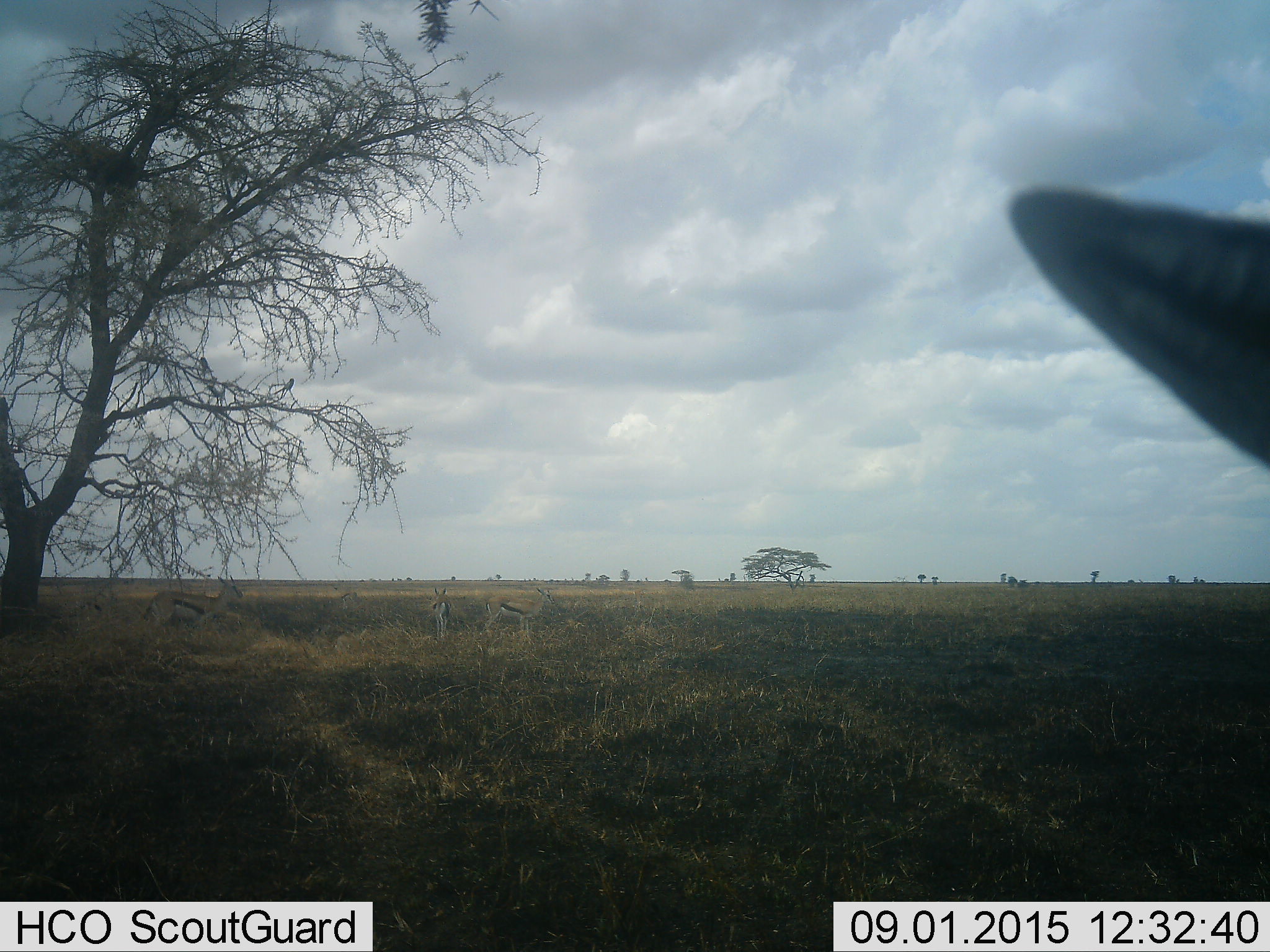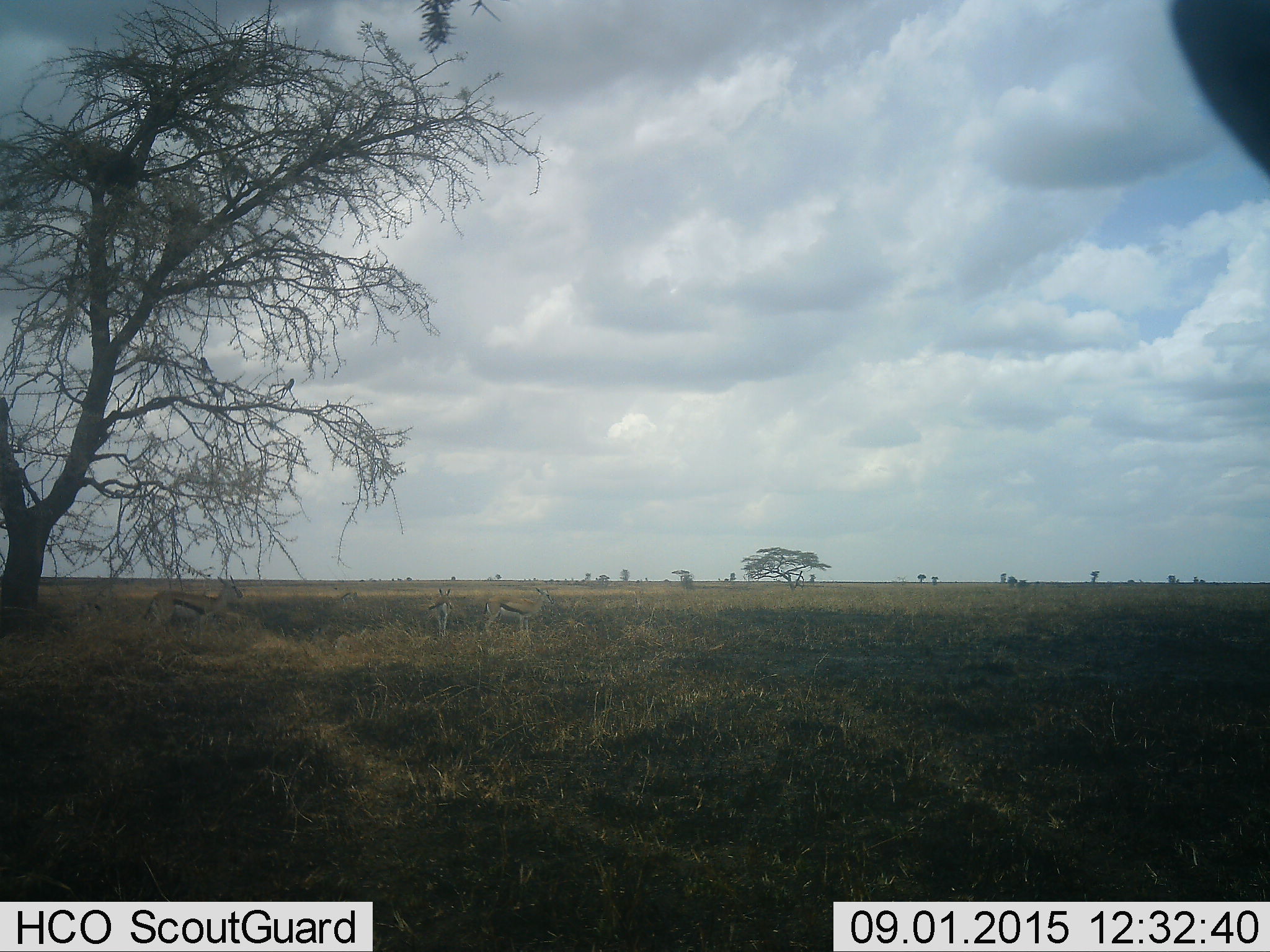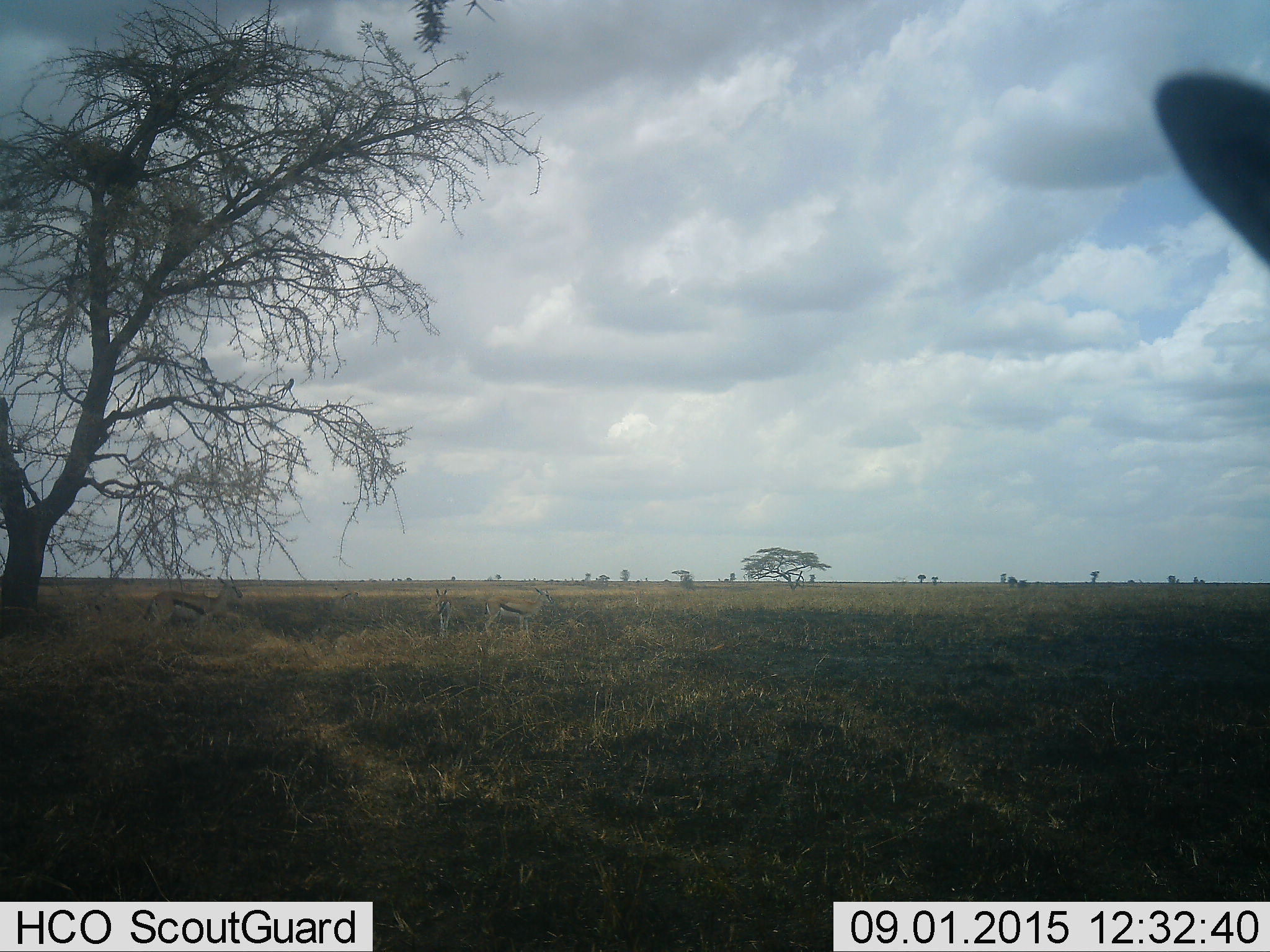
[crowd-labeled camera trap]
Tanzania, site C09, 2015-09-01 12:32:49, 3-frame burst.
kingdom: Animalia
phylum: Chordata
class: Mammalia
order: Artiodactyla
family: Bovidae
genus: Eudorcas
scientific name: Eudorcas thomsonii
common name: thomson's gazelle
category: gazellethomsons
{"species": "gazellethomsons (thomson's gazelle) (Eudorcas thomsonii)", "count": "5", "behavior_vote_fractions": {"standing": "89%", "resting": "22%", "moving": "11%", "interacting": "11%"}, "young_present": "11%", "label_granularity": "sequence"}